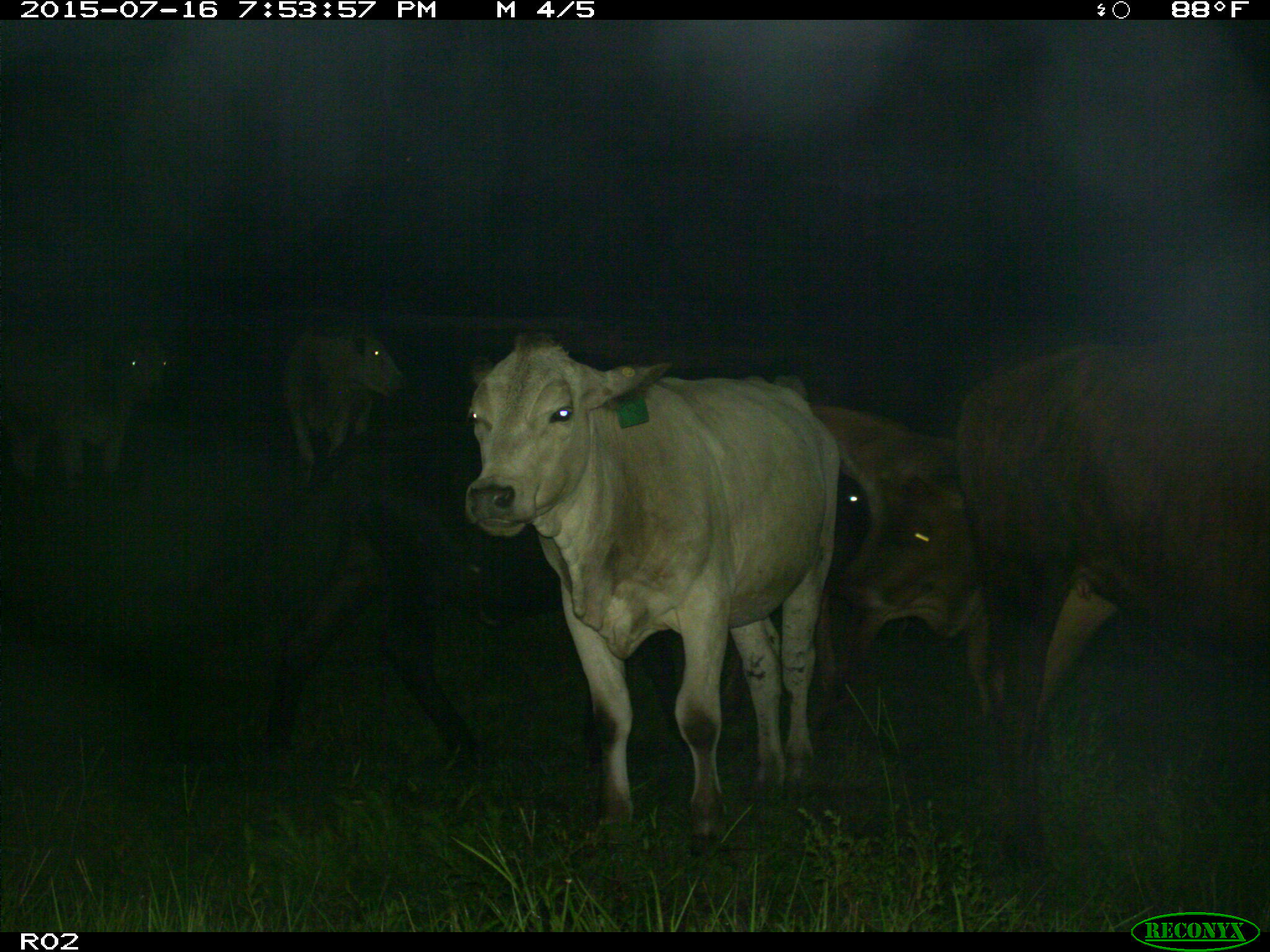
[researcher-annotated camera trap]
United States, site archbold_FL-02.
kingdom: Animalia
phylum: Chordata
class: Mammalia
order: Artiodactyla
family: Bovidae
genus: Bos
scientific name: Bos taurus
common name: domestic cow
Bos taurus (domestic cow).